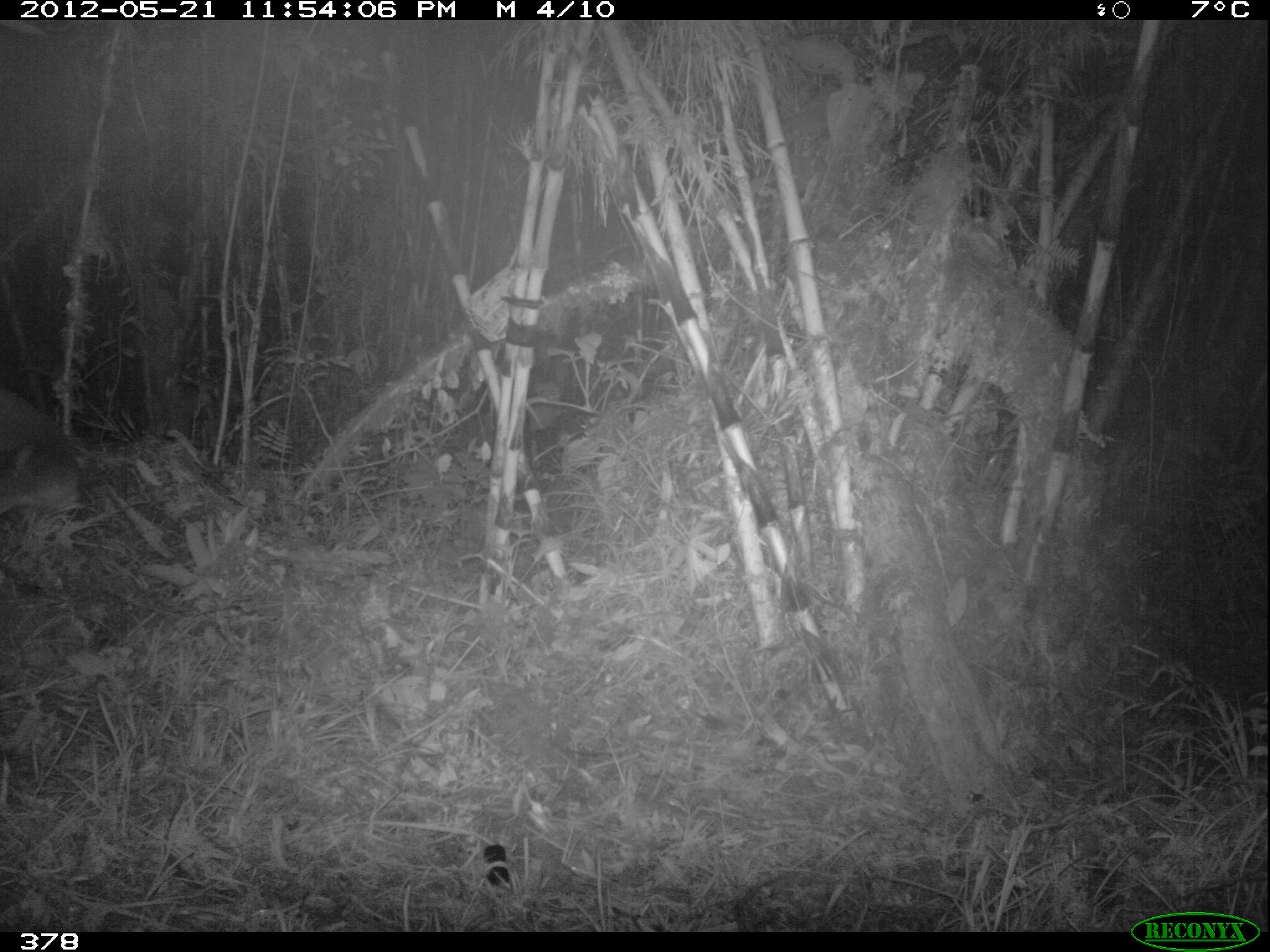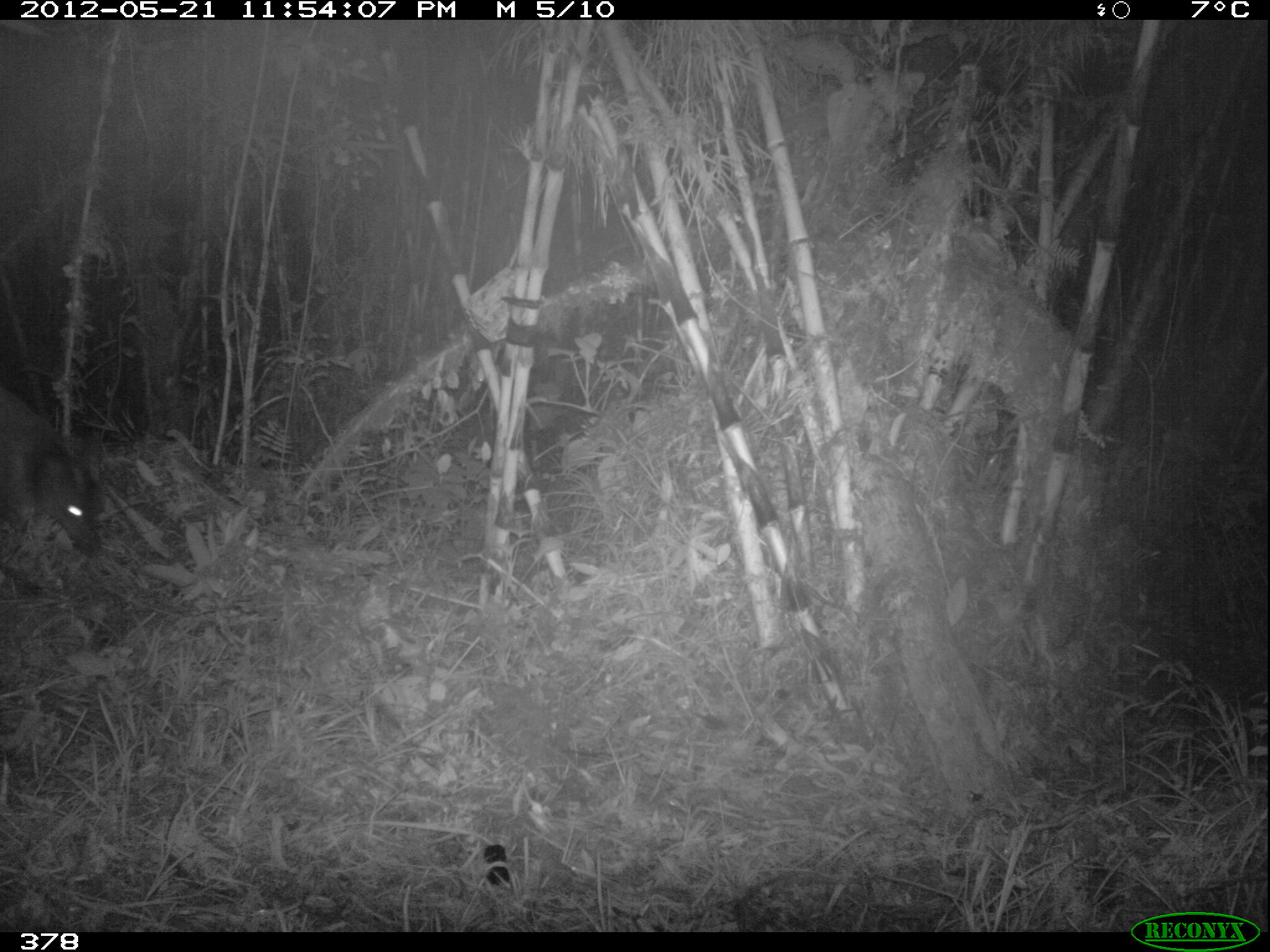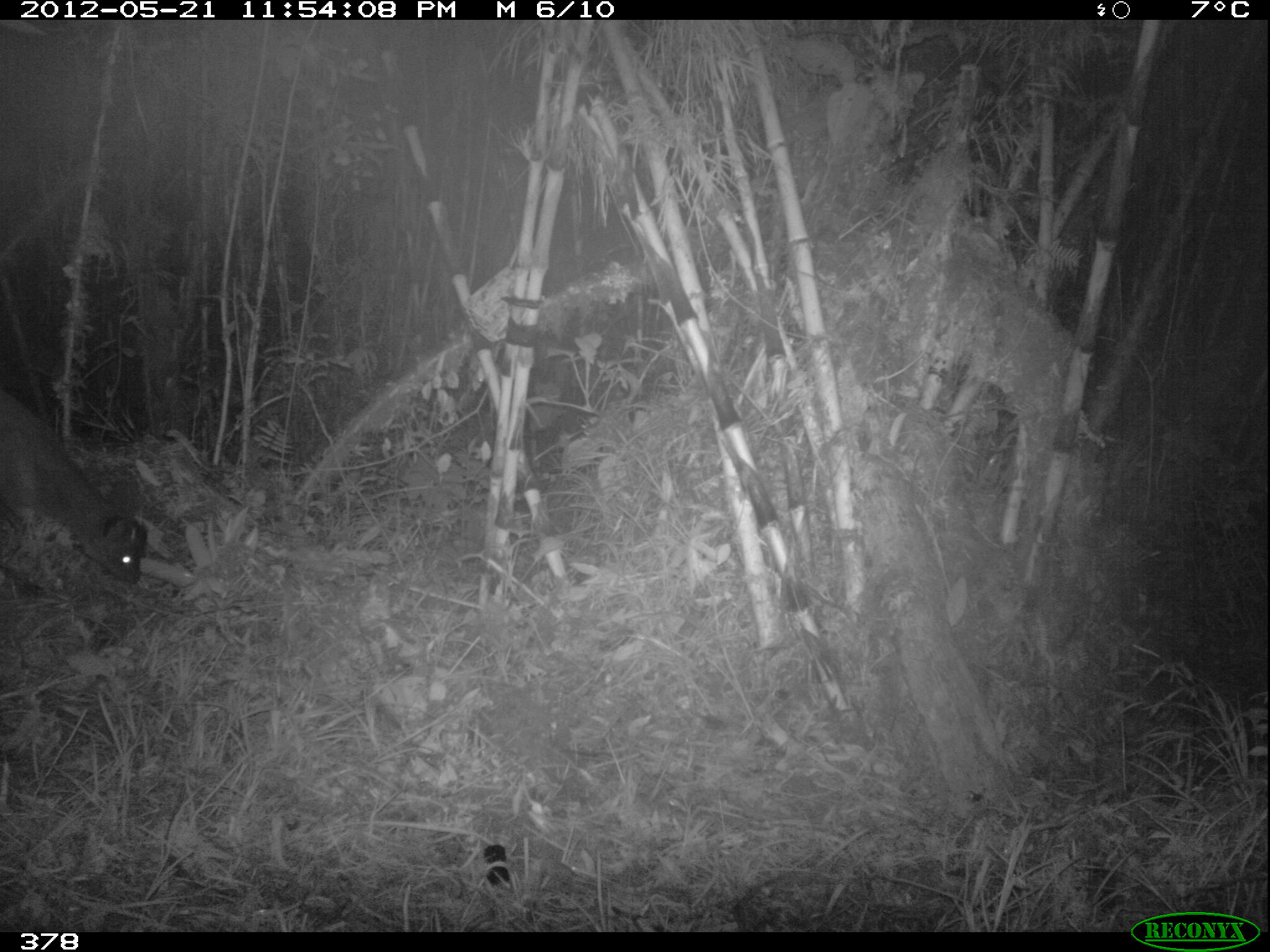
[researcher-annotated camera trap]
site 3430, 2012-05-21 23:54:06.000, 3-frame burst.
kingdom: Animalia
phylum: Chordata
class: Mammalia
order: Artiodactyla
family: Cervidae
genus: Mazama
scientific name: Mazama chunyi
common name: dwarf brocket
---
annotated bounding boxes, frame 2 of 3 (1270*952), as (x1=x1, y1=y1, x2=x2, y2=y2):
mazama chunyi: (x1=0, y1=384, x2=96, y2=555)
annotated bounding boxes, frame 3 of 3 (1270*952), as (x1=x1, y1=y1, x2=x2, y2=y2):
mazama chunyi: (x1=0, y1=389, x2=152, y2=584)